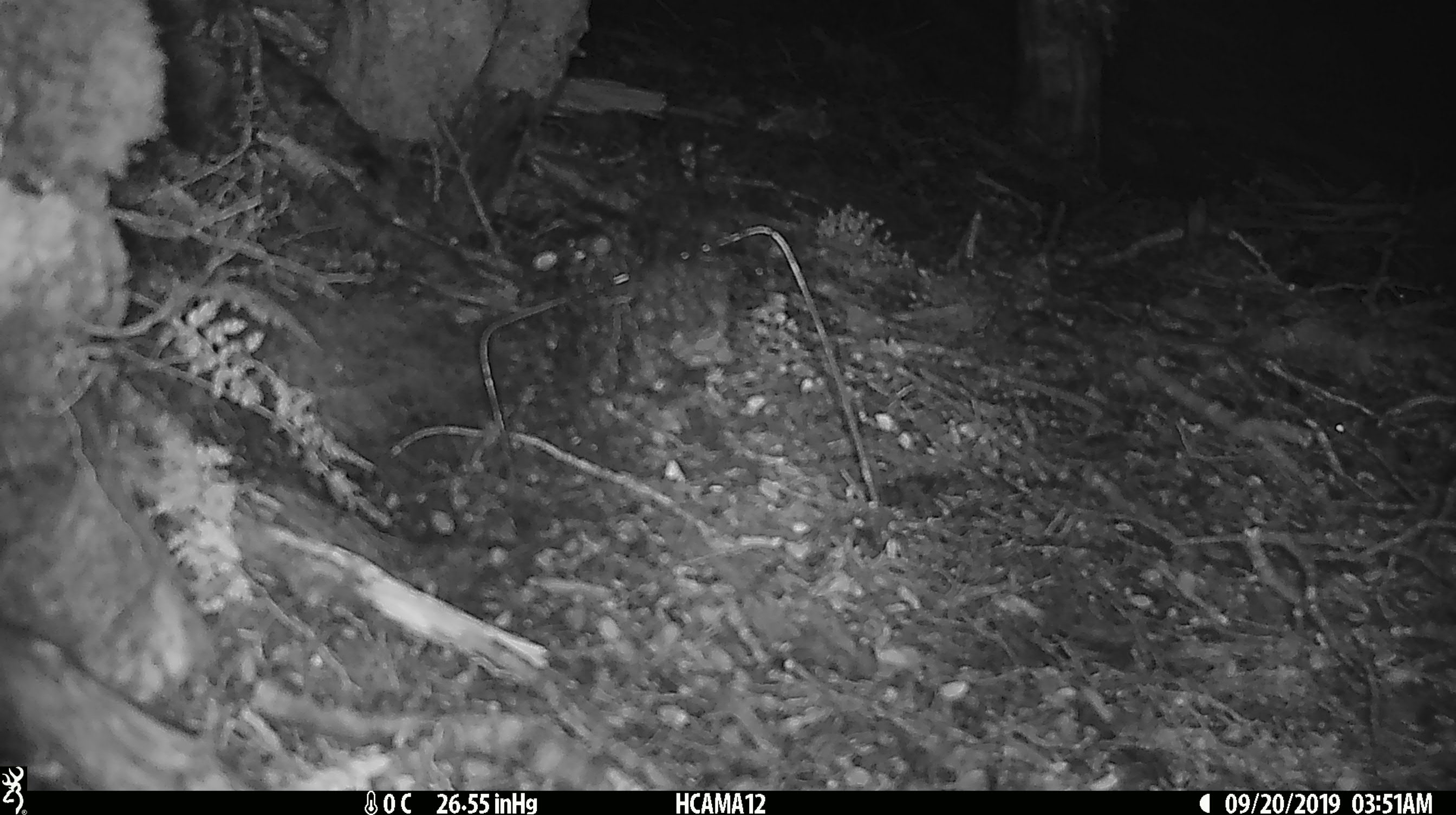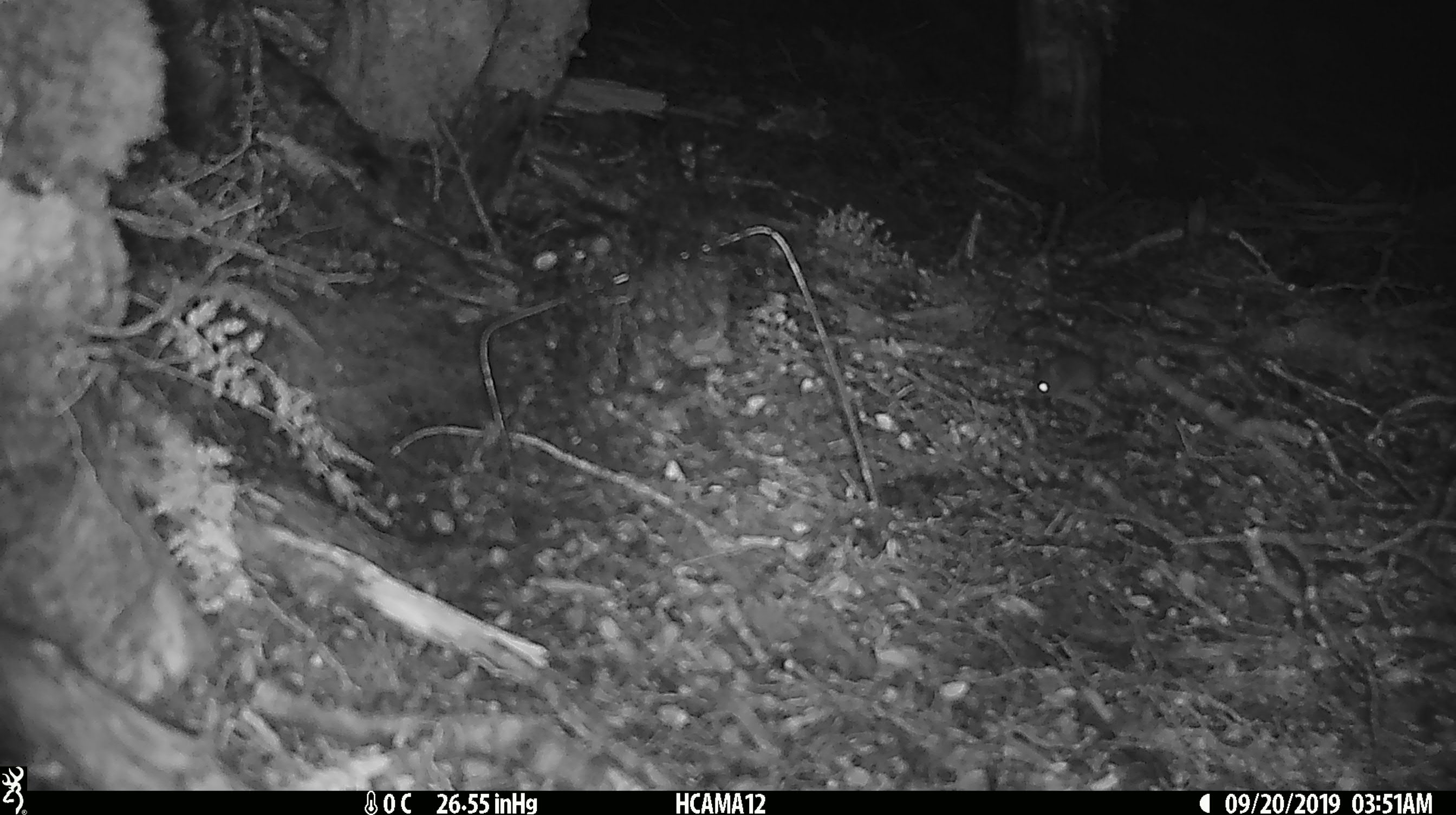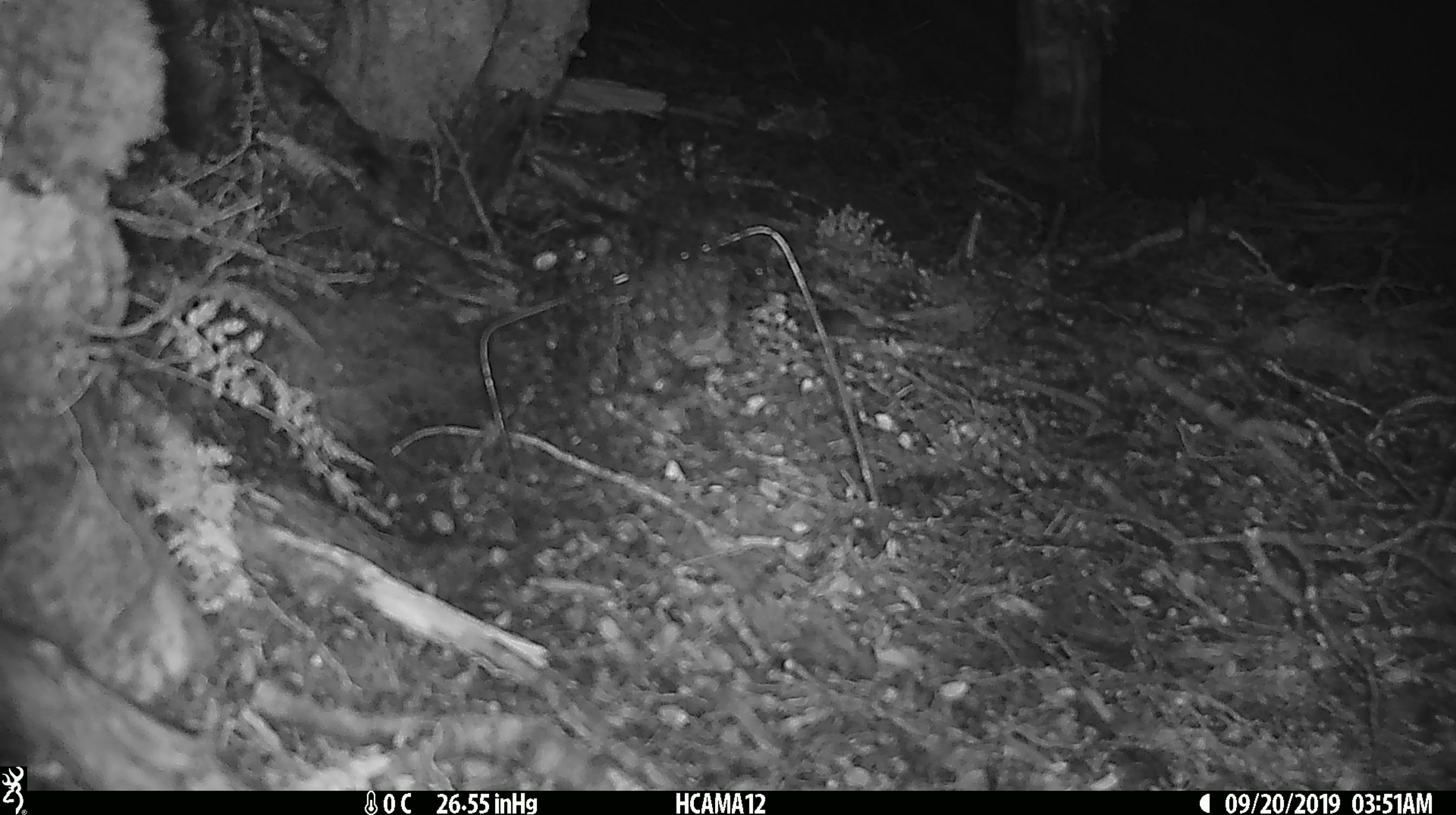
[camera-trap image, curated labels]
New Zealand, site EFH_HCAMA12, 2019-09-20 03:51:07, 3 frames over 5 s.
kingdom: Animalia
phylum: Chordata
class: Mammalia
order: Rodentia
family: Muridae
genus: Mus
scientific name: Mus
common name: mouse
Mouse (Mus).